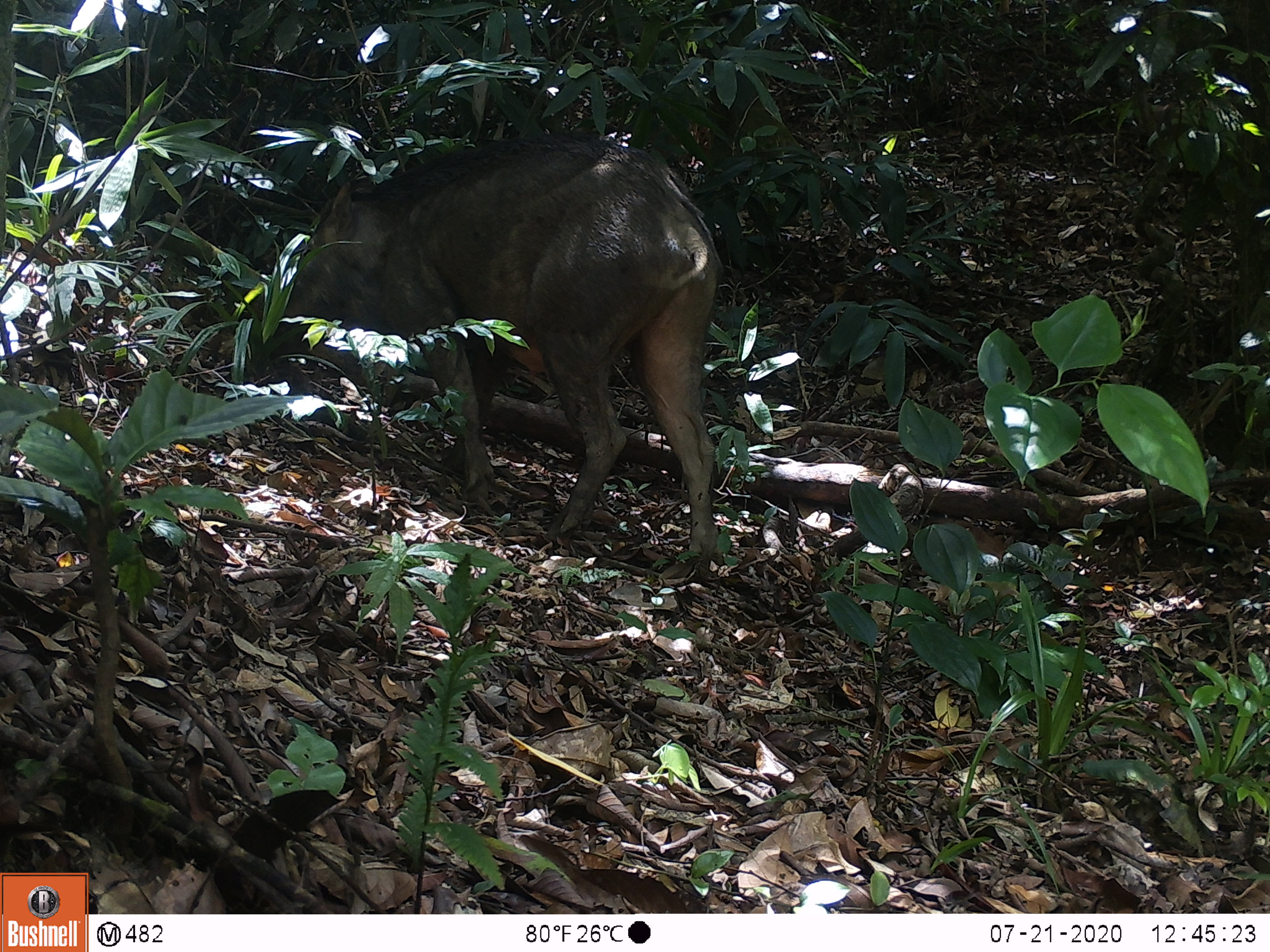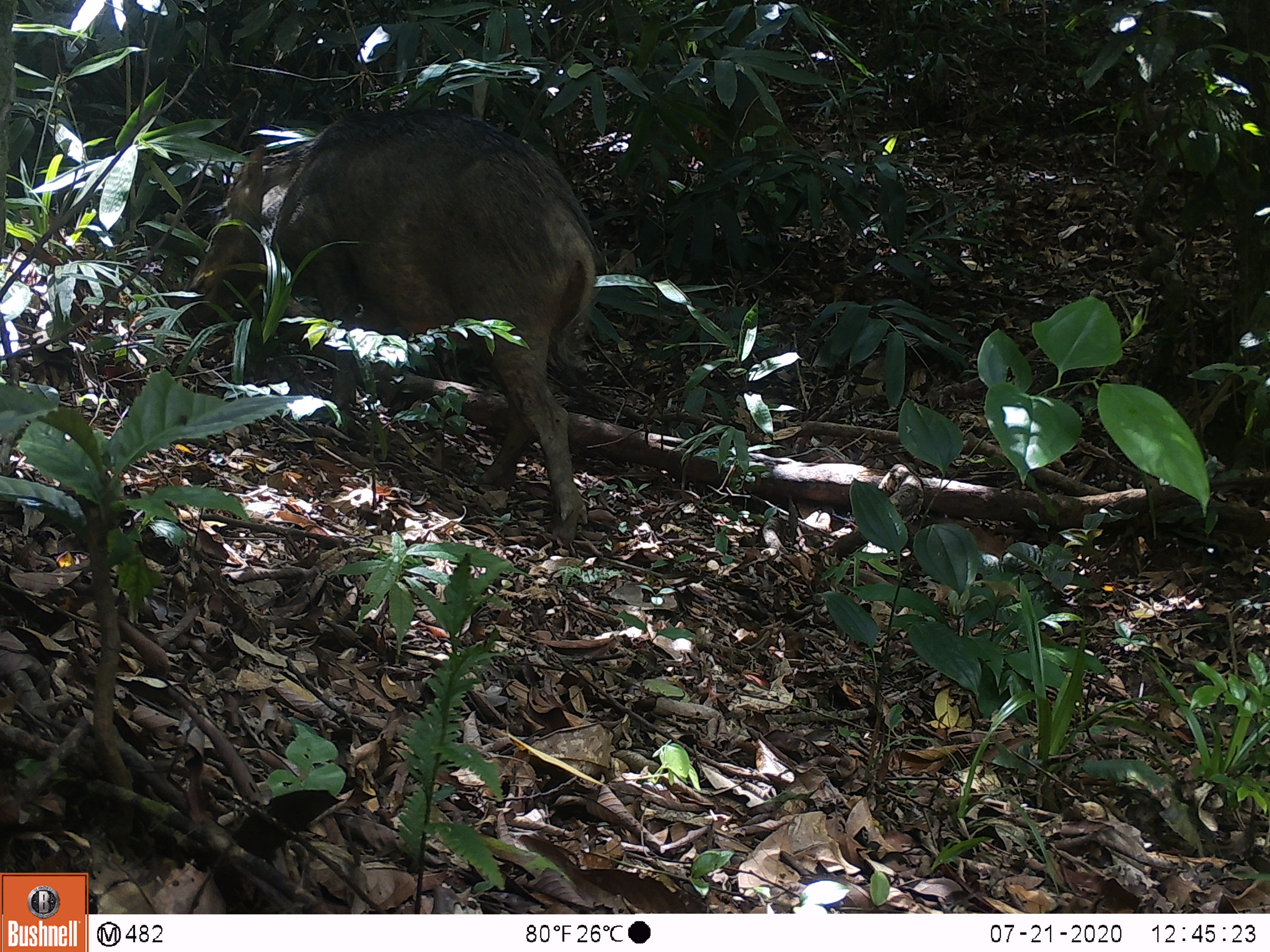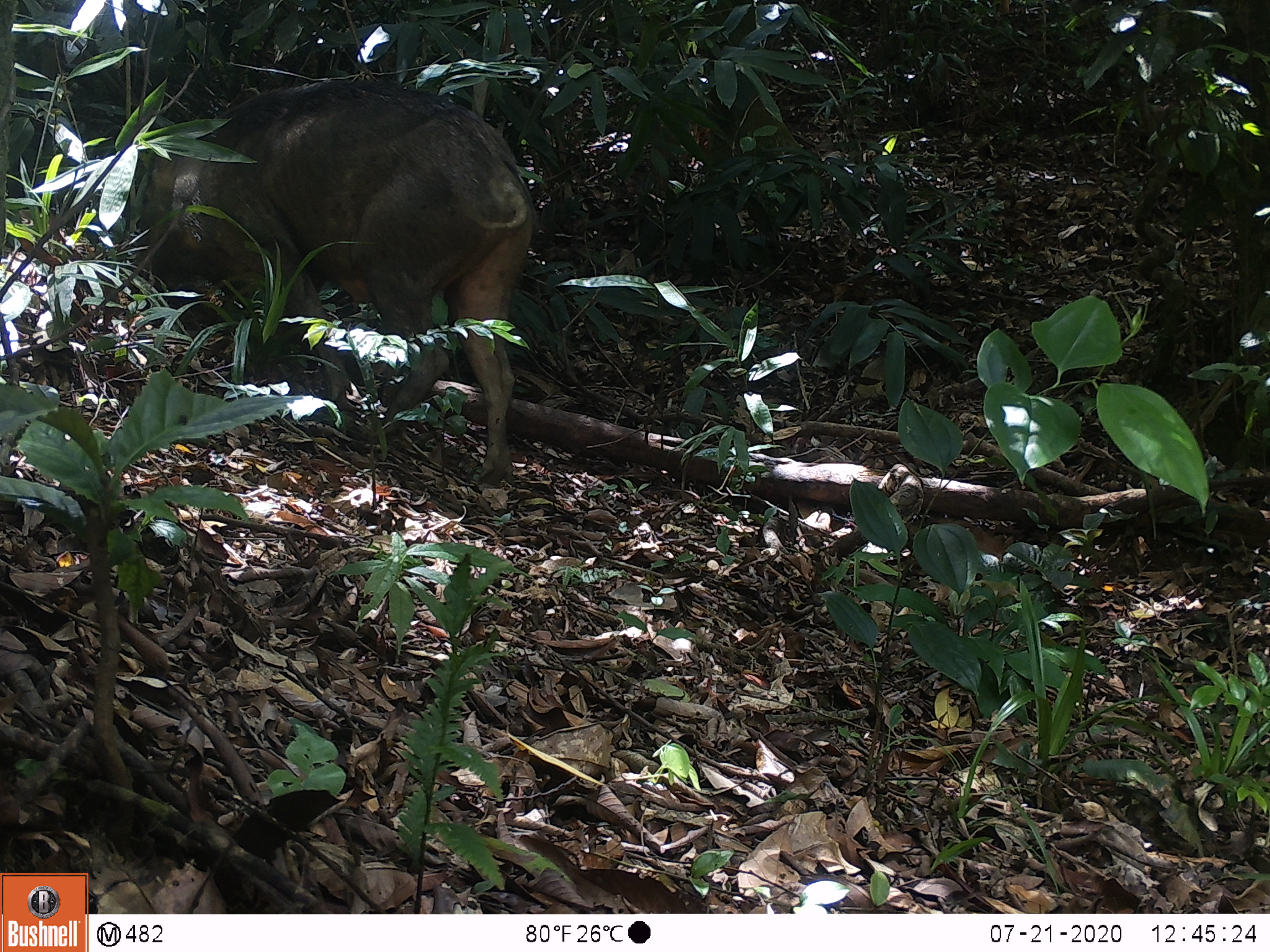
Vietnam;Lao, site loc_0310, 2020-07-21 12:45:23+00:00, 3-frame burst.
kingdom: Animalia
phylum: Chordata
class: Mammalia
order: Artiodactyla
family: Suidae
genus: Sus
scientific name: Sus scrofa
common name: eurasian wild pig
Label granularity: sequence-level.